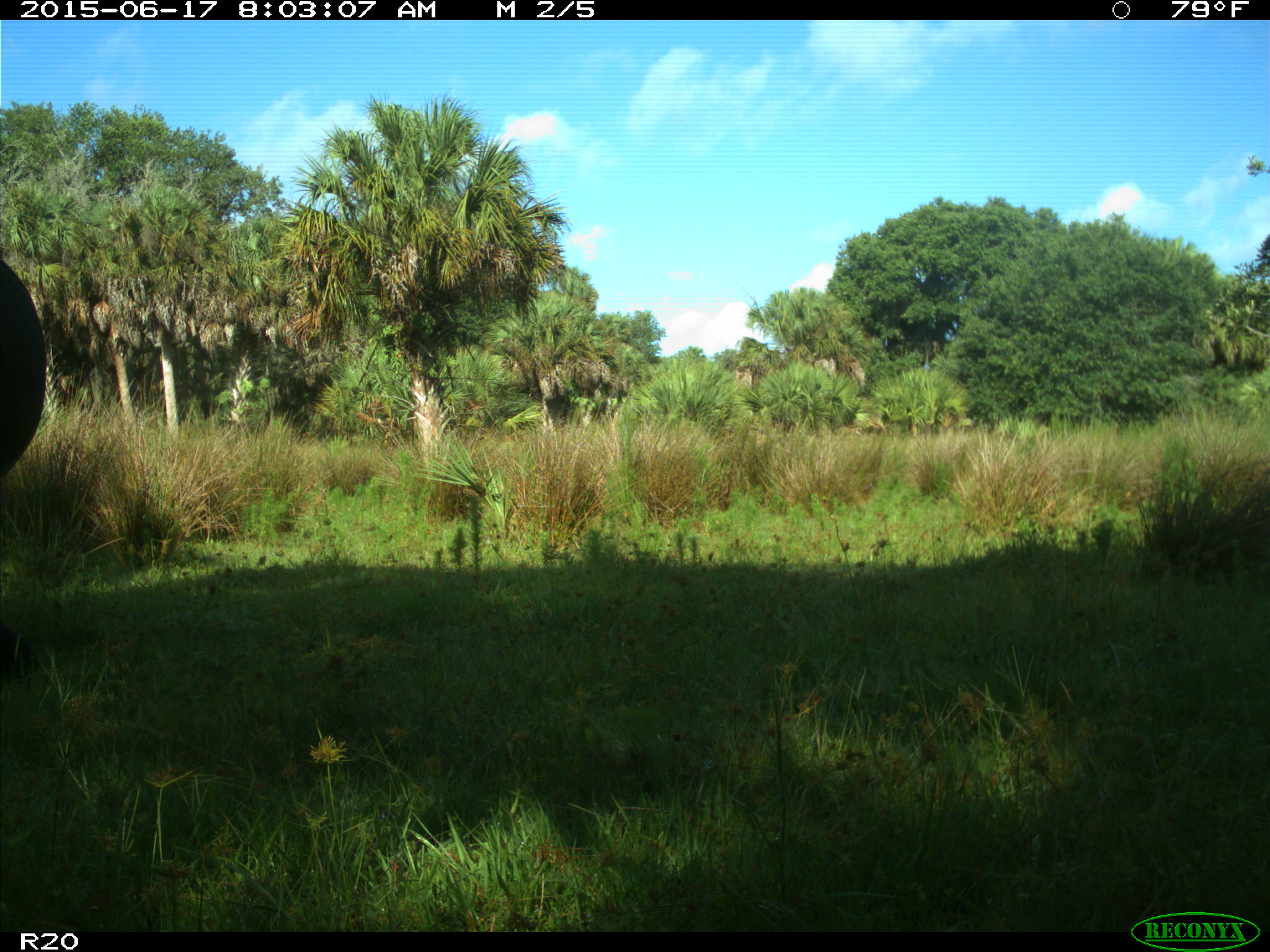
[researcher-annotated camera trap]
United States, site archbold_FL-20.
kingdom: Animalia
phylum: Chordata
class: Mammalia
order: Artiodactyla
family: Bovidae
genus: Bos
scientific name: Bos taurus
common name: domestic cow